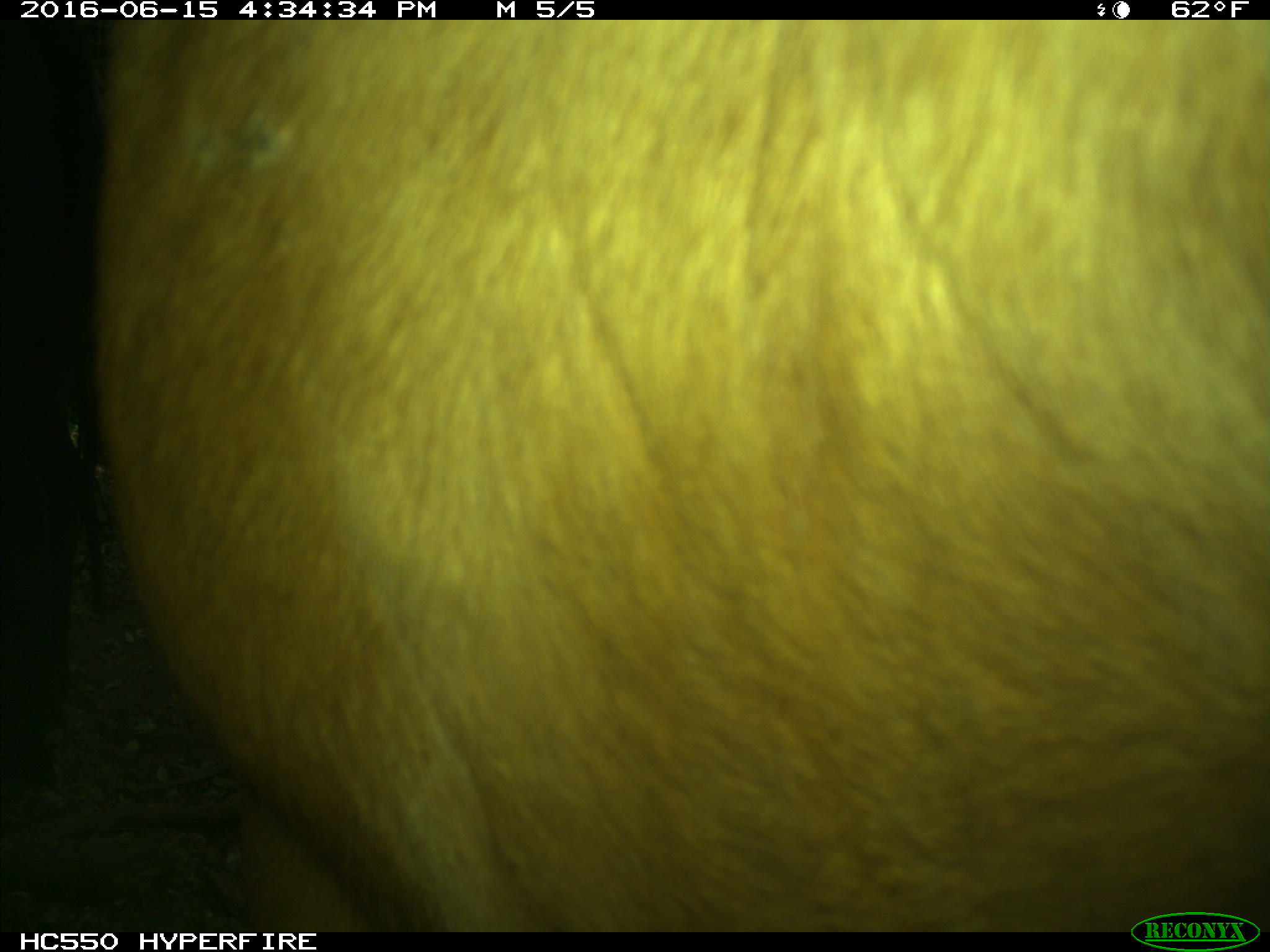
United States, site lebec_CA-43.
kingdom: Animalia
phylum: Chordata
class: Mammalia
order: Artiodactyla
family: Bovidae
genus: Bos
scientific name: Bos taurus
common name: domestic cow